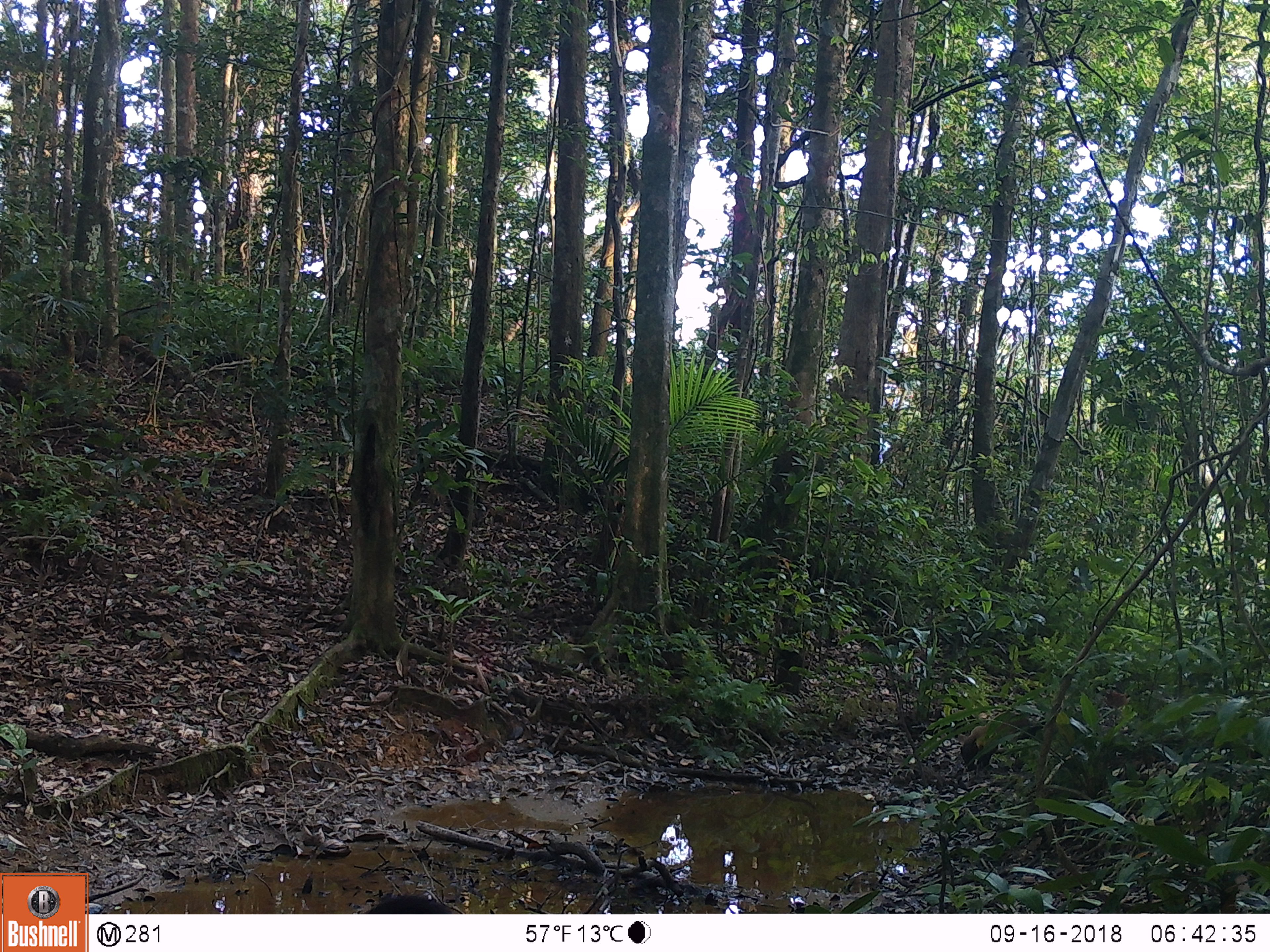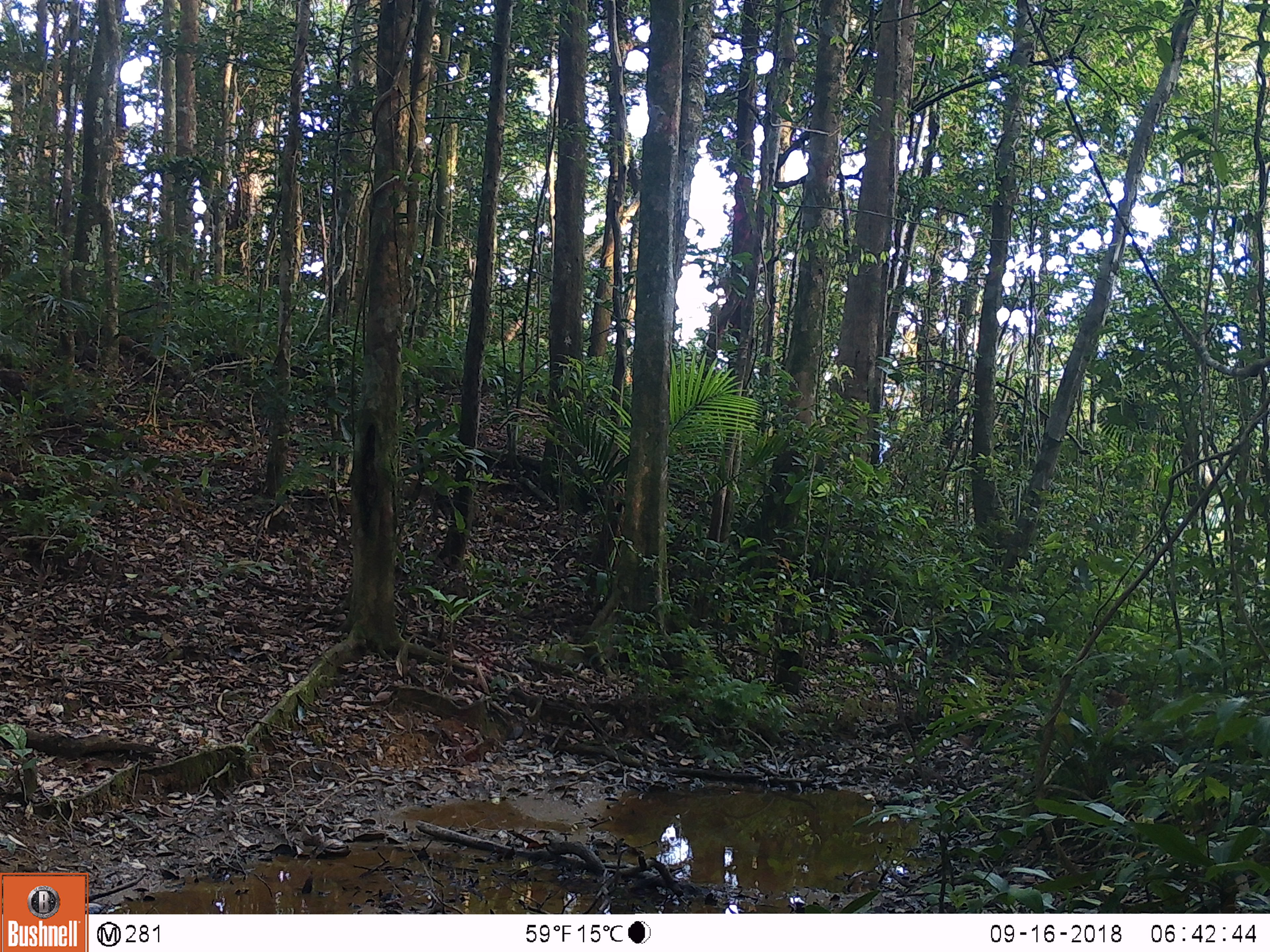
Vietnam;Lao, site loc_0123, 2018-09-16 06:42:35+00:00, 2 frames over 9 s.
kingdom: Animalia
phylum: Chordata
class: Mammalia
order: Artiodactyla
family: Suidae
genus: Sus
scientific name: Sus scrofa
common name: eurasian wild pig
Eurasian wild pig (Sus scrofa). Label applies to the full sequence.